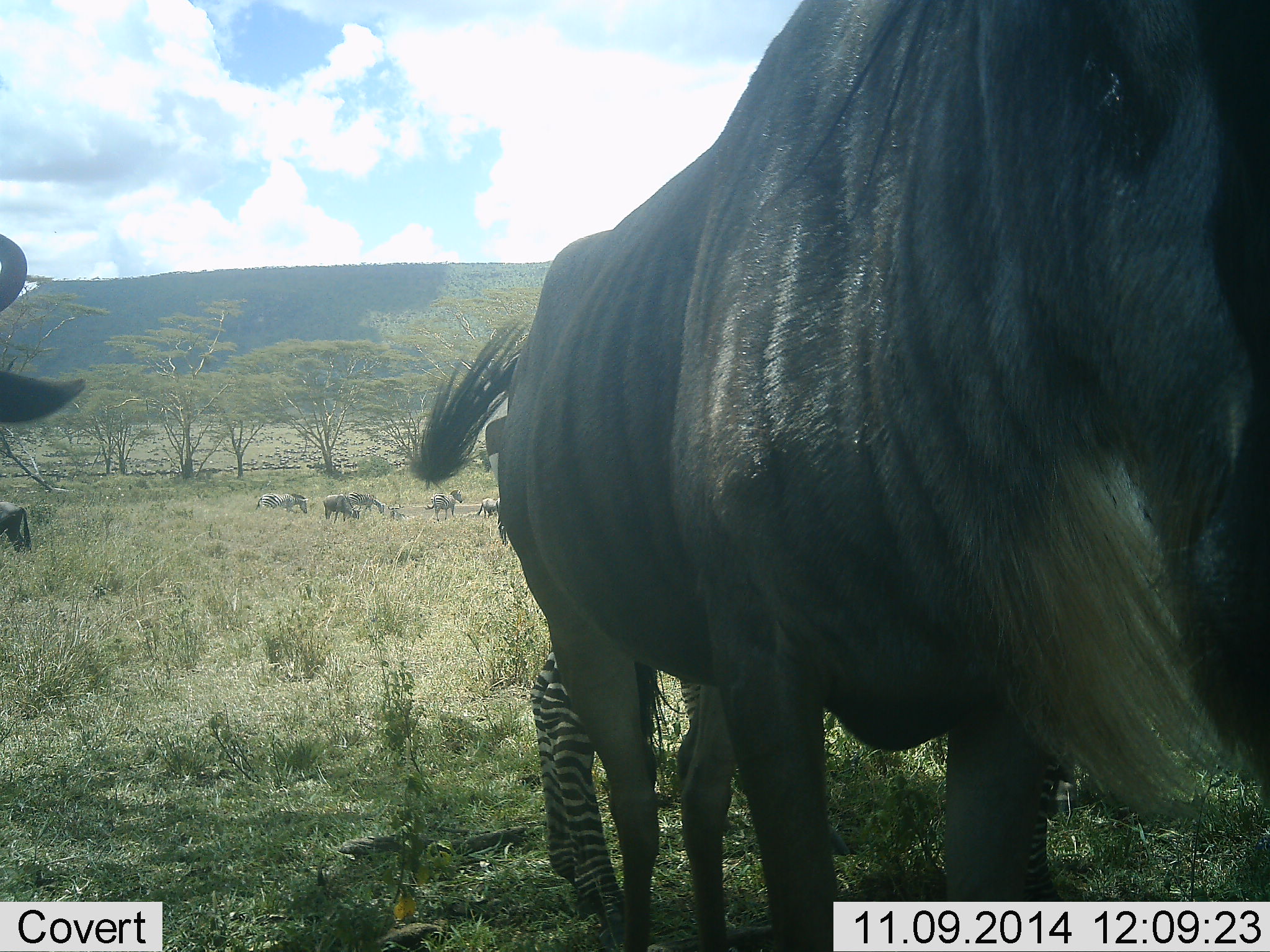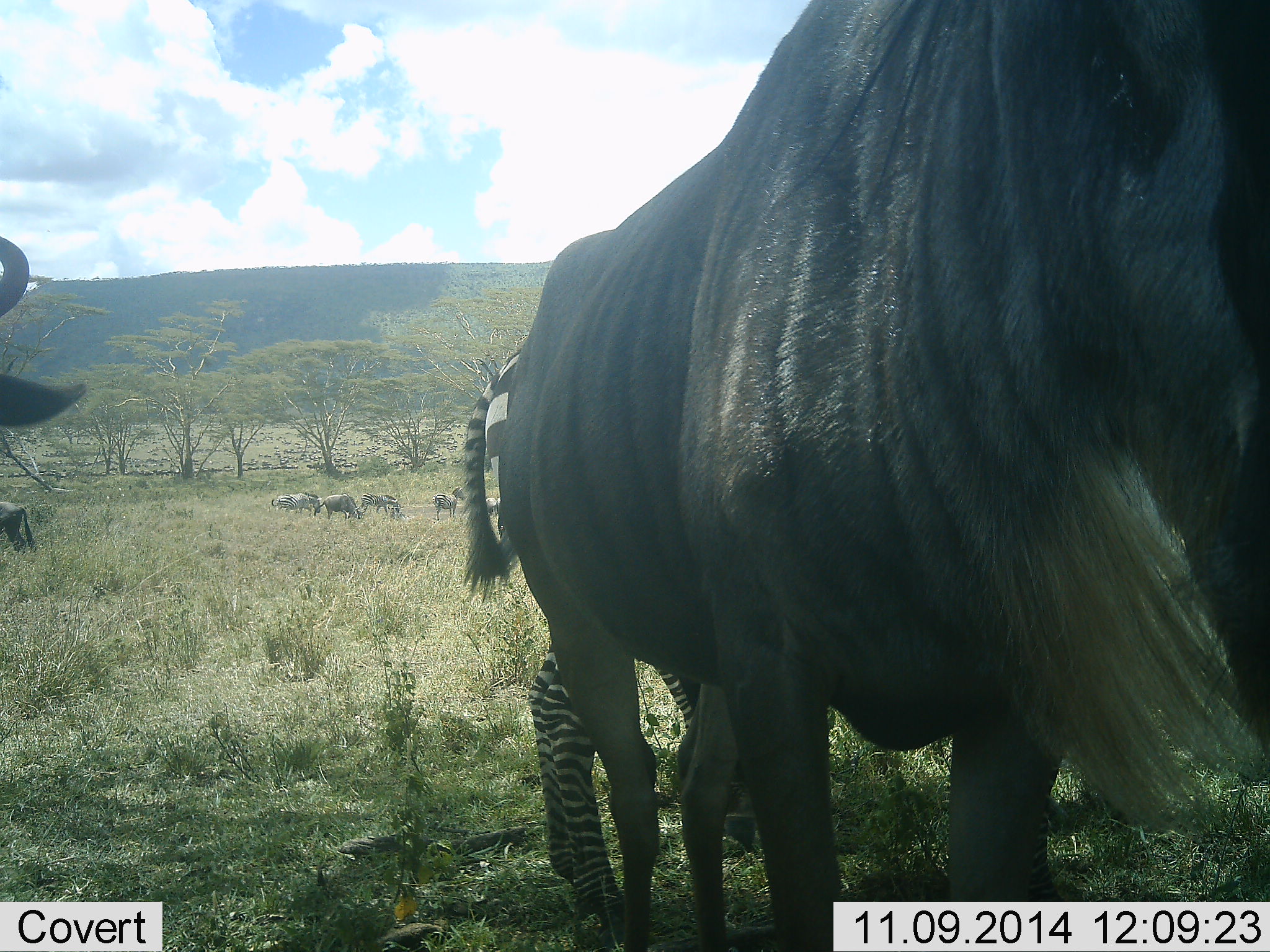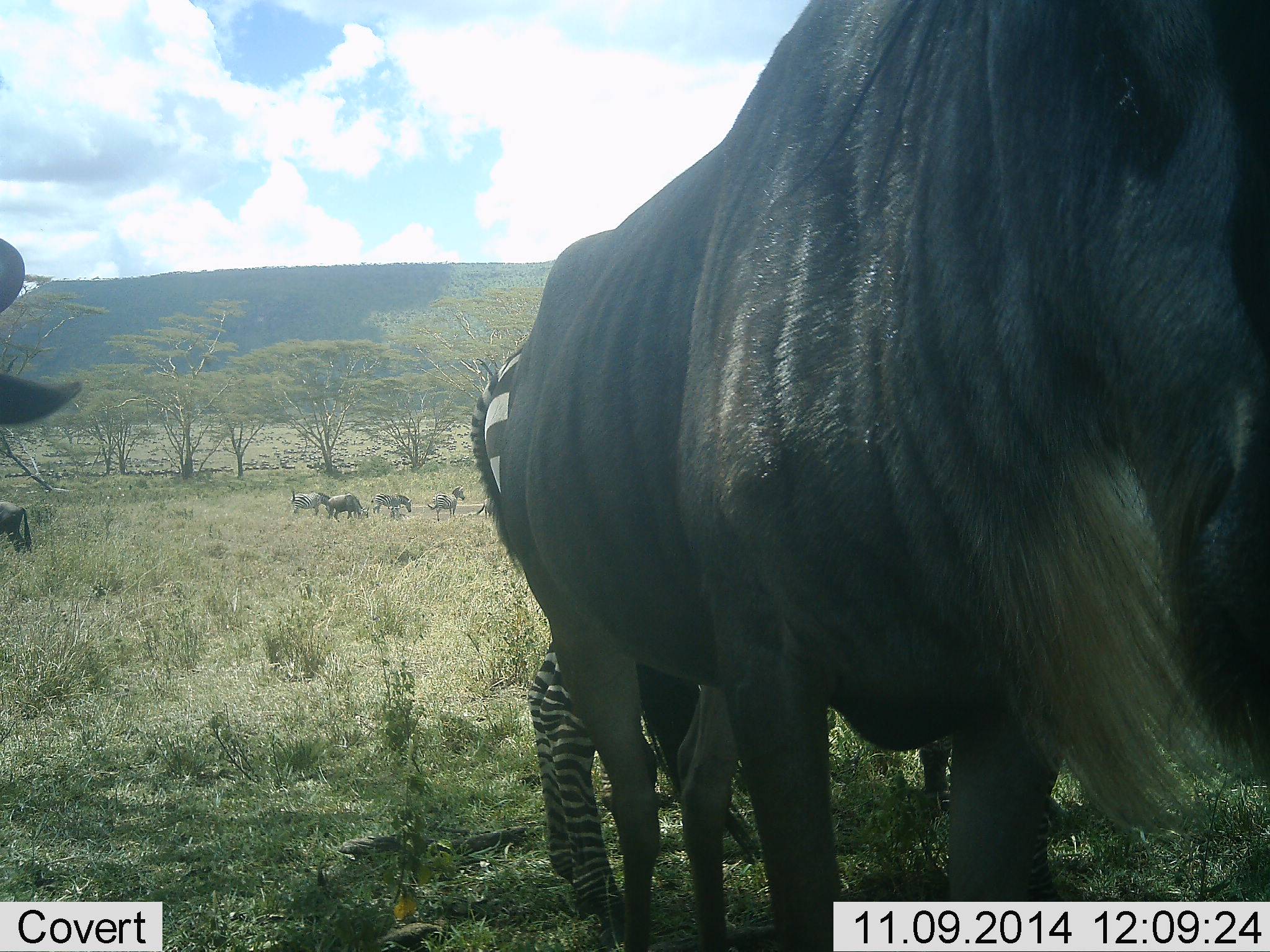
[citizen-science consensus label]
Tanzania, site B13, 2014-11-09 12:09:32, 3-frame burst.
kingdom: Animalia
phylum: Chordata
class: Mammalia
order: Artiodactyla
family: Bovidae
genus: Connochaetes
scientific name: Connochaetes taurinus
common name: blue wildebeest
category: wildebeest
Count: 5.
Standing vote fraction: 90%.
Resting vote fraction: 0%.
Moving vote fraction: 40%.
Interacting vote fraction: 10%.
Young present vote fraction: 0%.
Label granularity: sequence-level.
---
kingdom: Animalia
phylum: Chordata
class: Mammalia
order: Perissodactyla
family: Equidae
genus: Equus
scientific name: Equus quagga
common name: plains zebra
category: zebra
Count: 1.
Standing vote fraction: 82%.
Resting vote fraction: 0%.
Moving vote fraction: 36%.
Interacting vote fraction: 0%.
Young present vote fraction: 0%.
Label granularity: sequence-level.